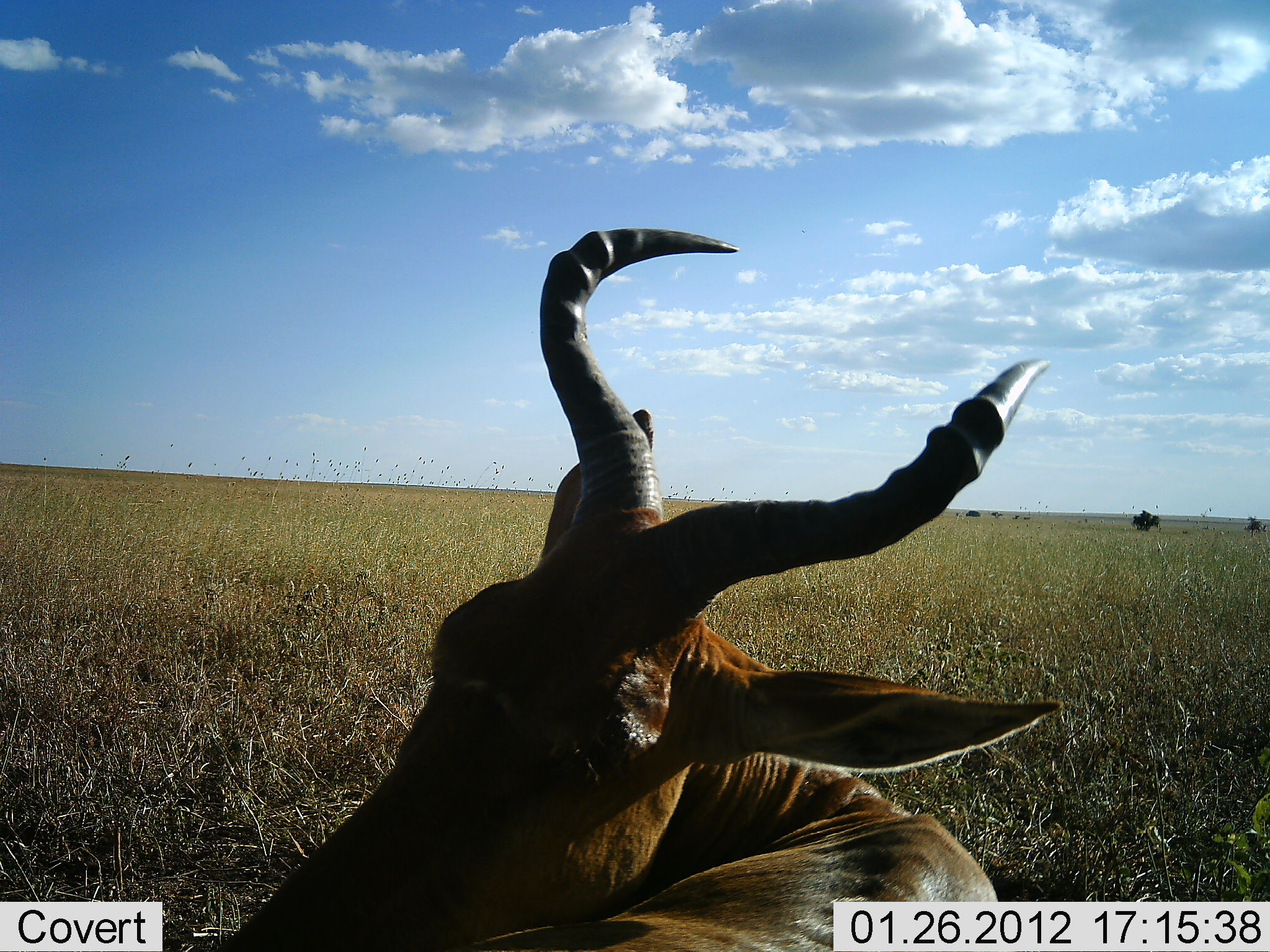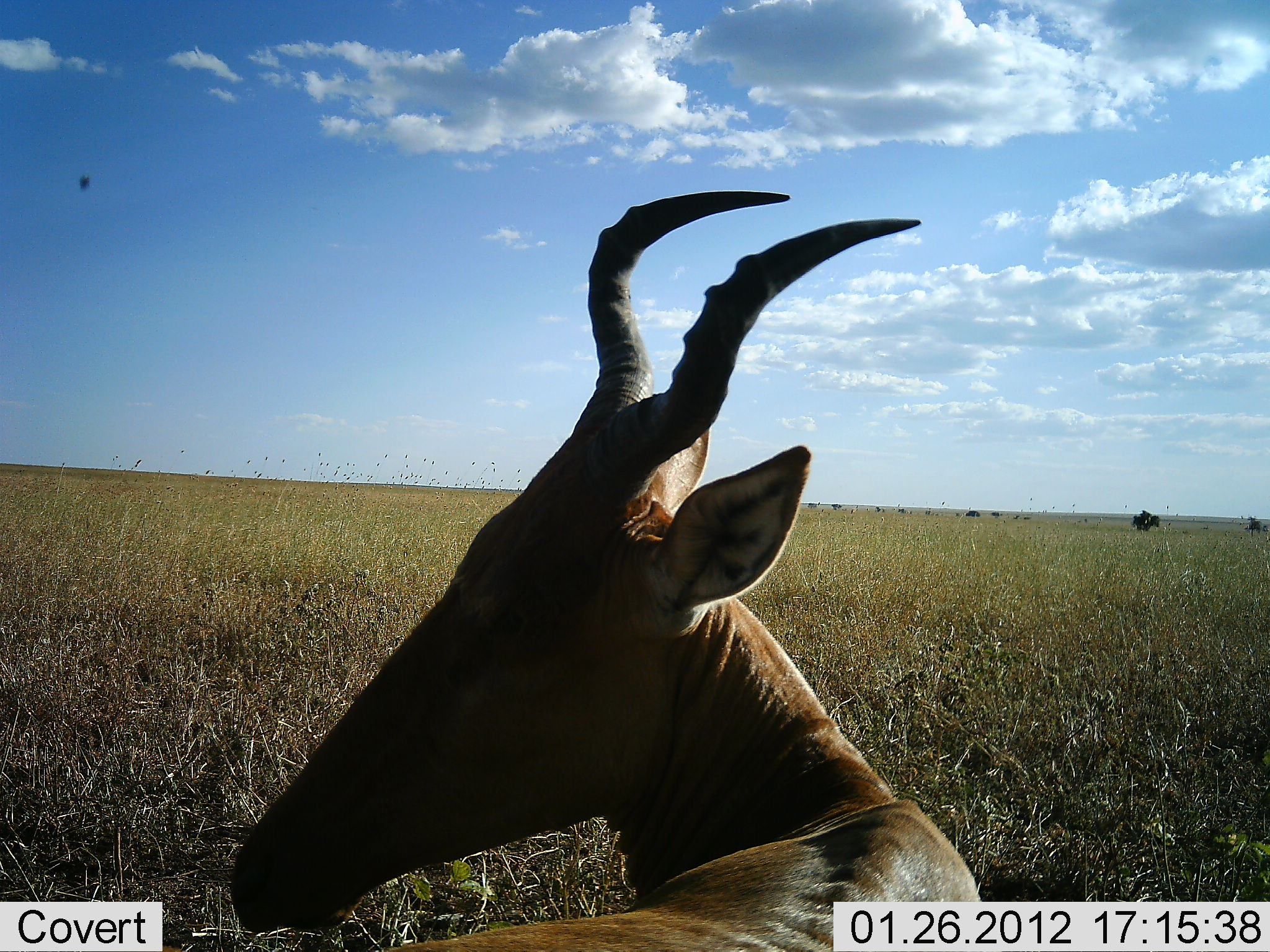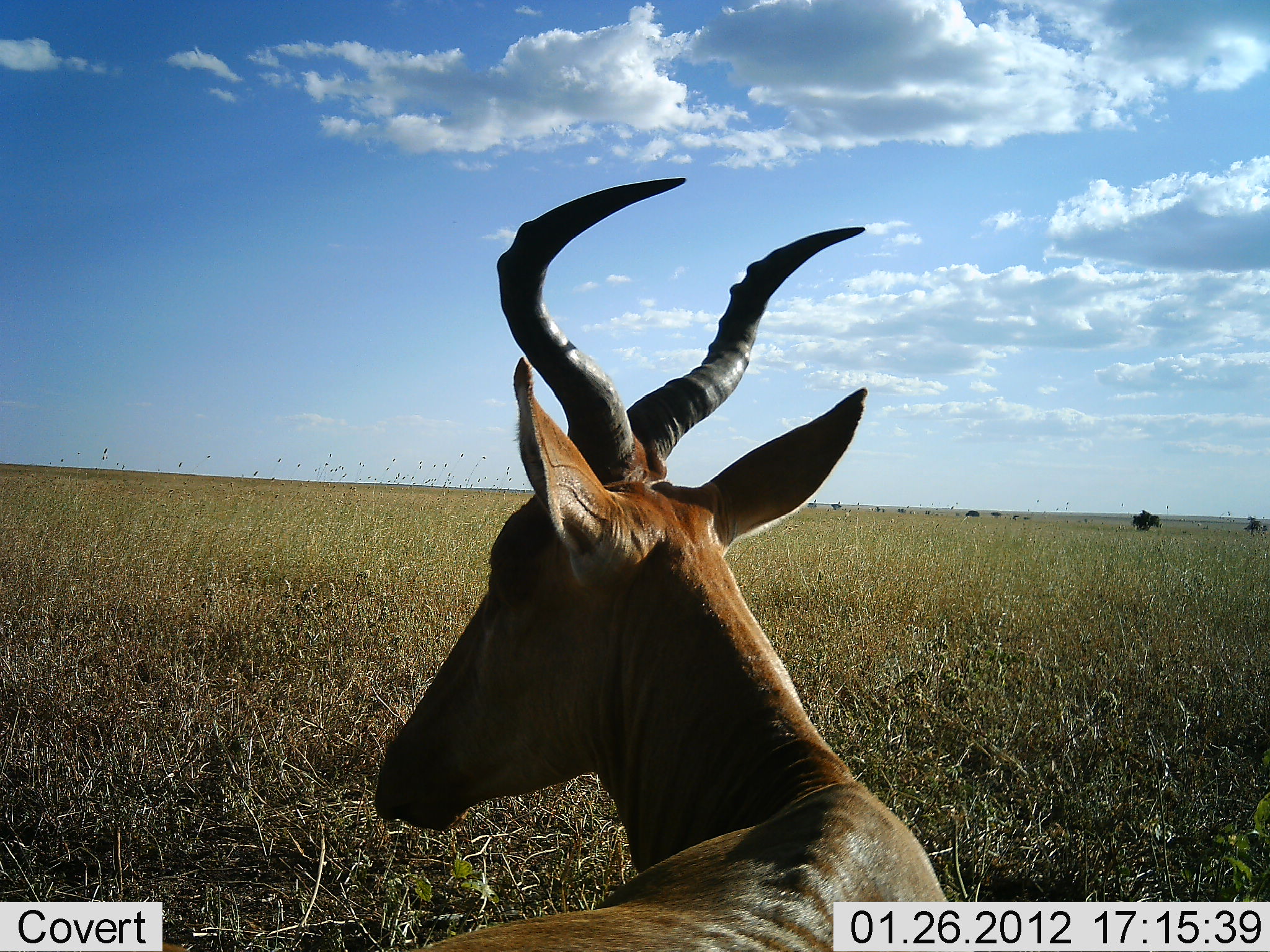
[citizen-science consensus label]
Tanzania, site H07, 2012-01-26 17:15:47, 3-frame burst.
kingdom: Animalia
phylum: Chordata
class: Mammalia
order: Artiodactyla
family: Bovidae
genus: Alcelaphus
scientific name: Alcelaphus buselaphus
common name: hartebeest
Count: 1.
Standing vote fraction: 35%.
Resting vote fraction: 65%.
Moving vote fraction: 5%.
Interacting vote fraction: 0%.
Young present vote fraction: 0%.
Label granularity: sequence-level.